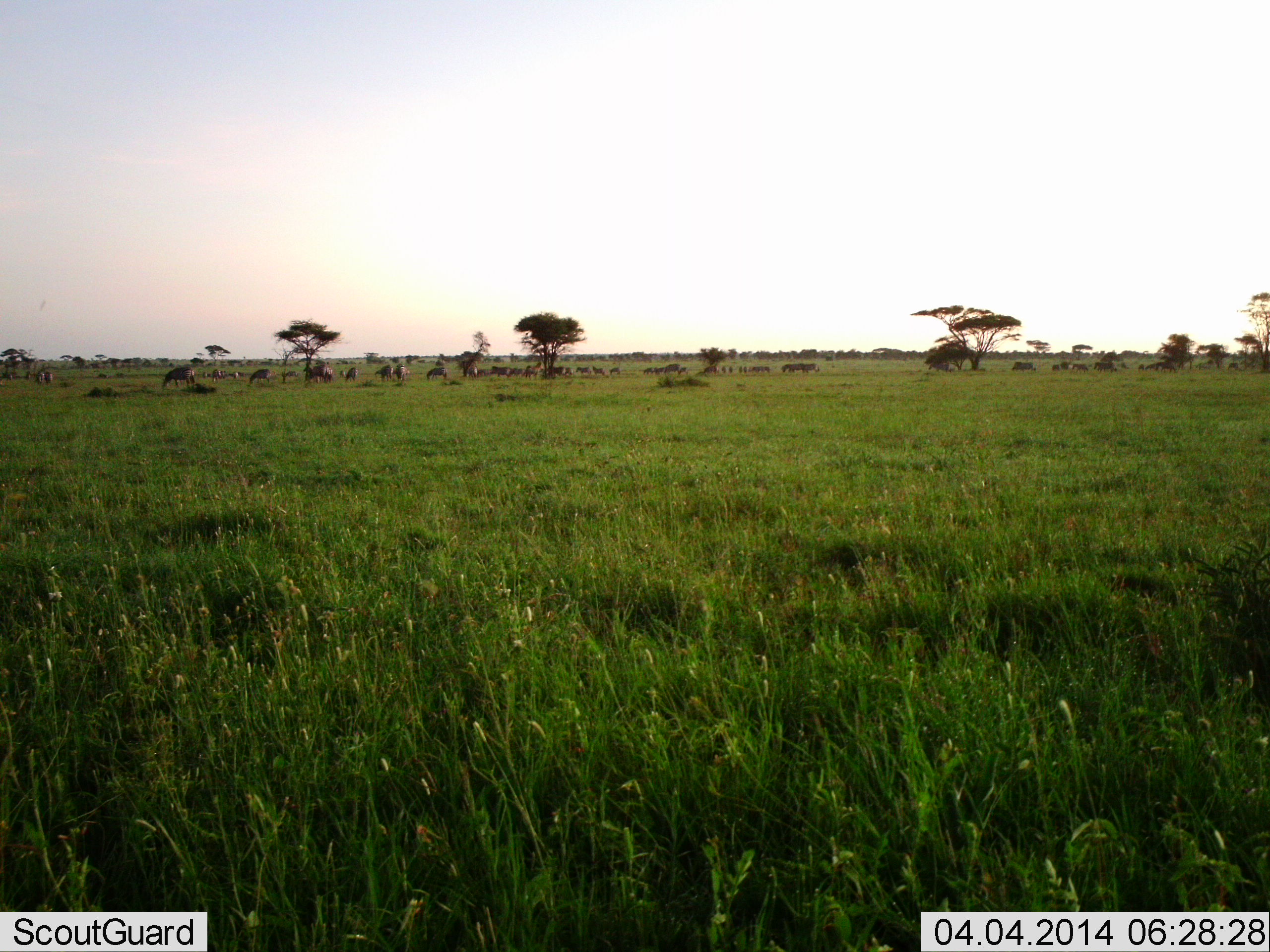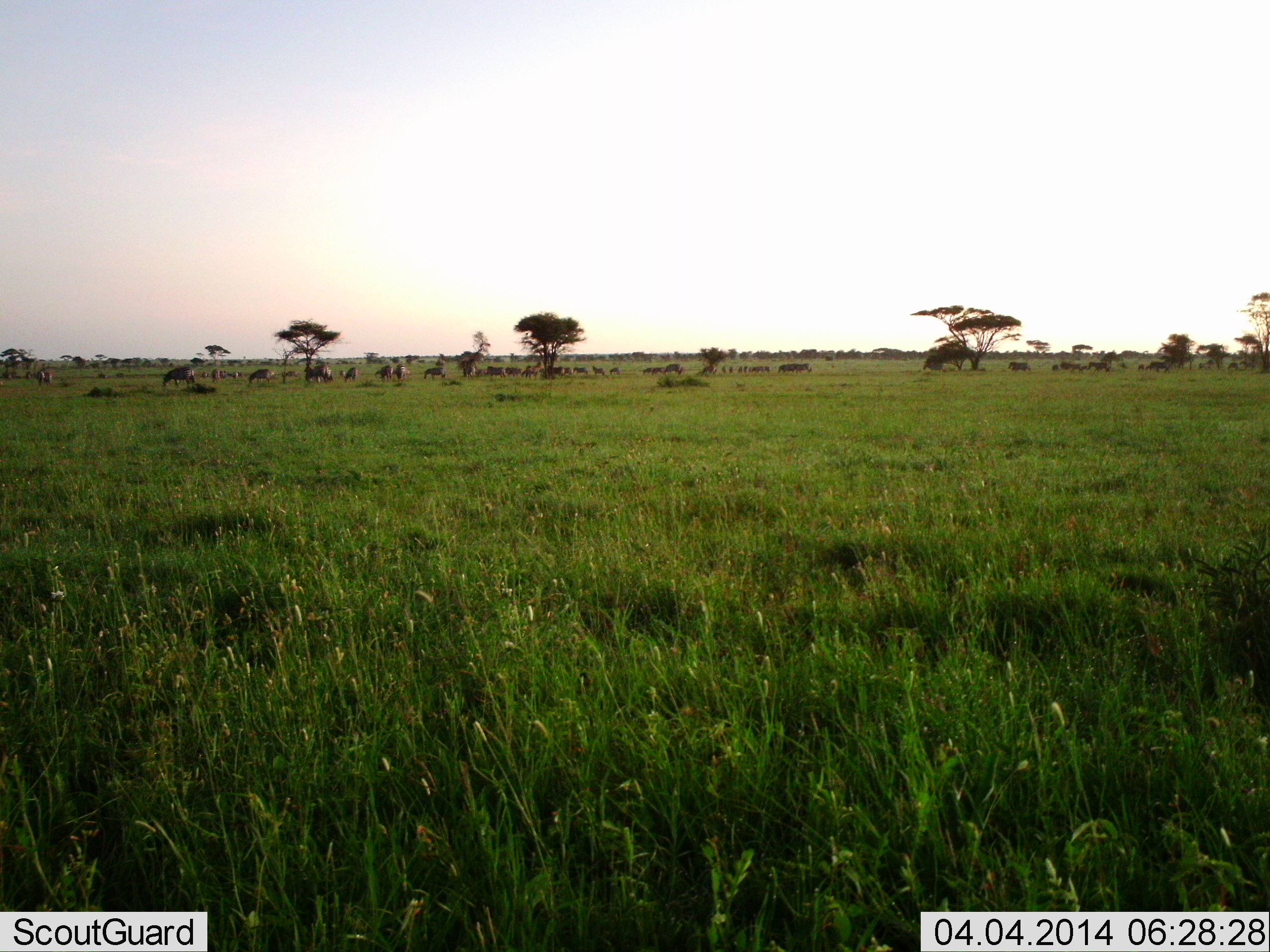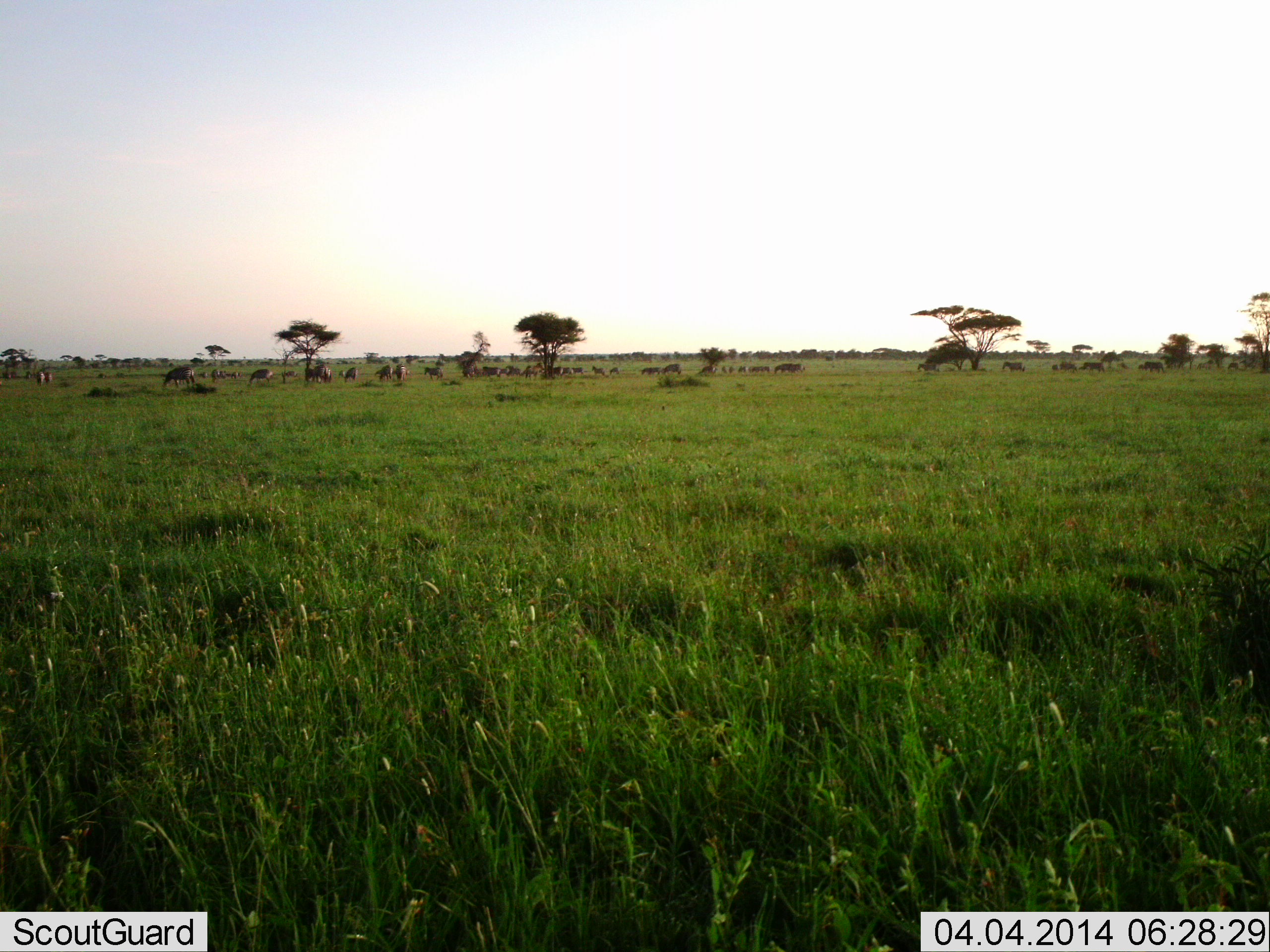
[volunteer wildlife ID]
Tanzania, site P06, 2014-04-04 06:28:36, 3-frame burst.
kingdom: Animalia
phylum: Chordata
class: Mammalia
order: Artiodactyla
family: Bovidae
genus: Connochaetes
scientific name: Connochaetes taurinus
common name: blue wildebeest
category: wildebeest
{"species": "wildebeest (blue wildebeest) (Connochaetes taurinus)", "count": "11-50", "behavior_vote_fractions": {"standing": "50%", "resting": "0%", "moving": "80%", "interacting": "0%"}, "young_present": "0%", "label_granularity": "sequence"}